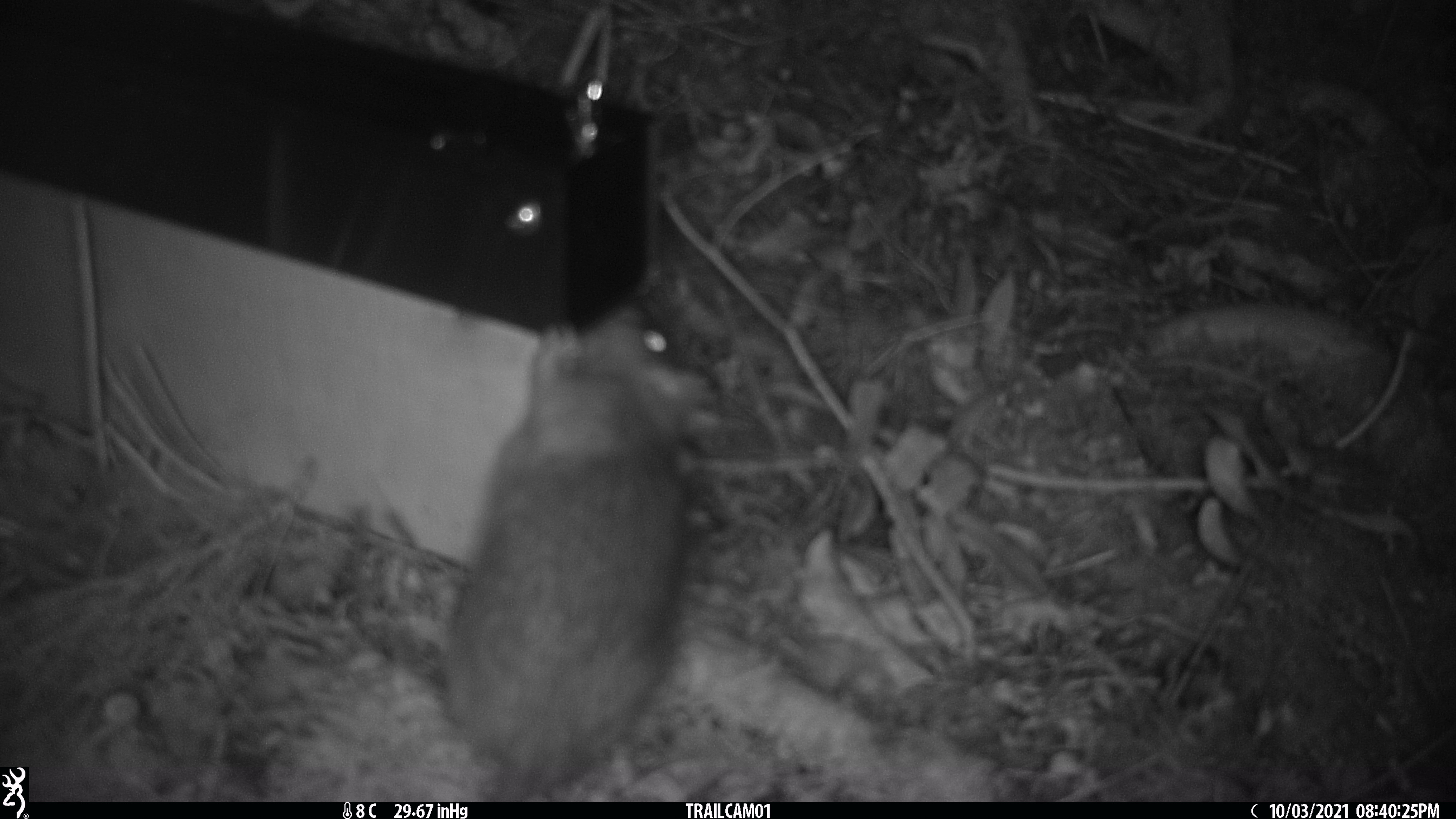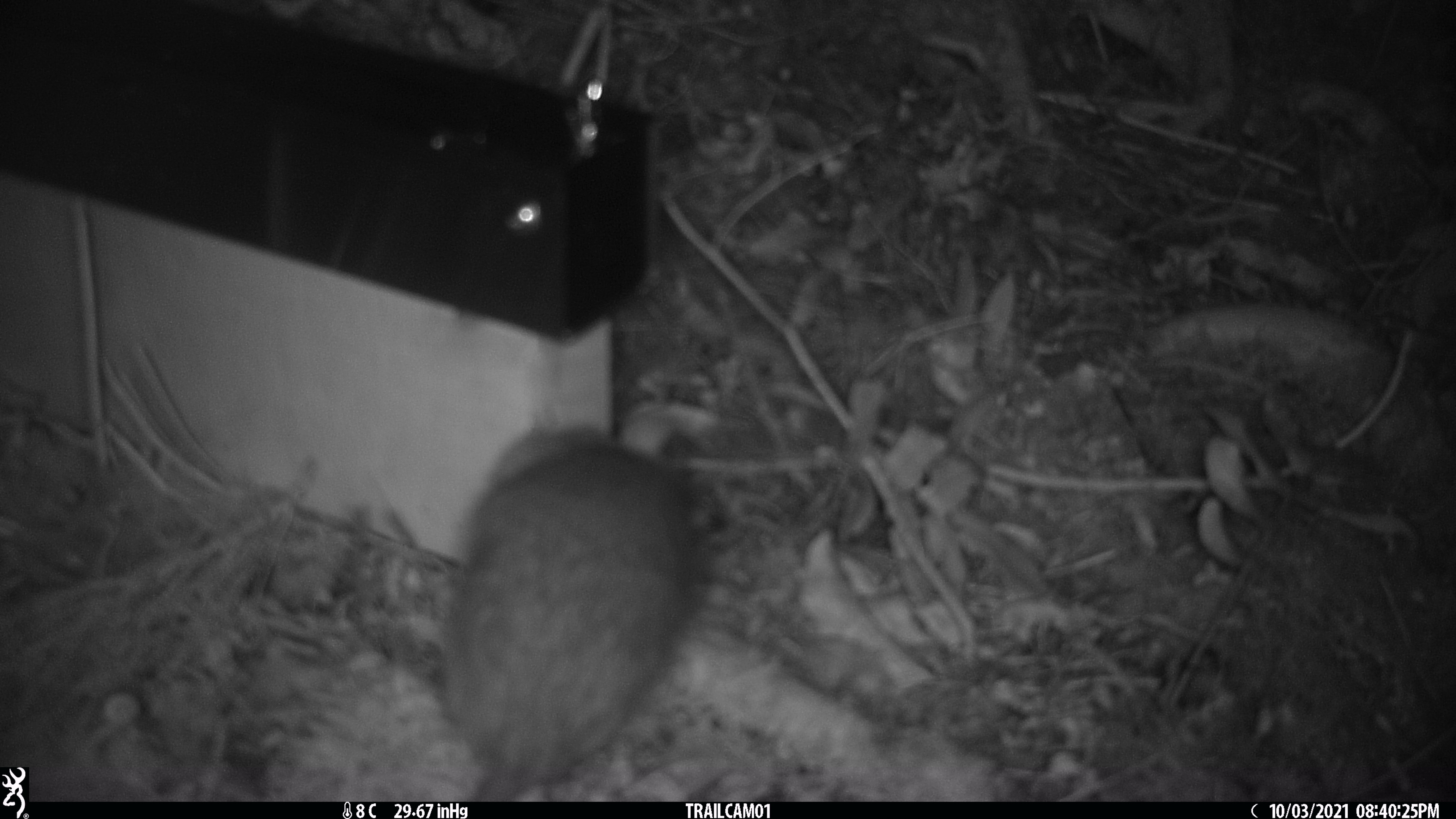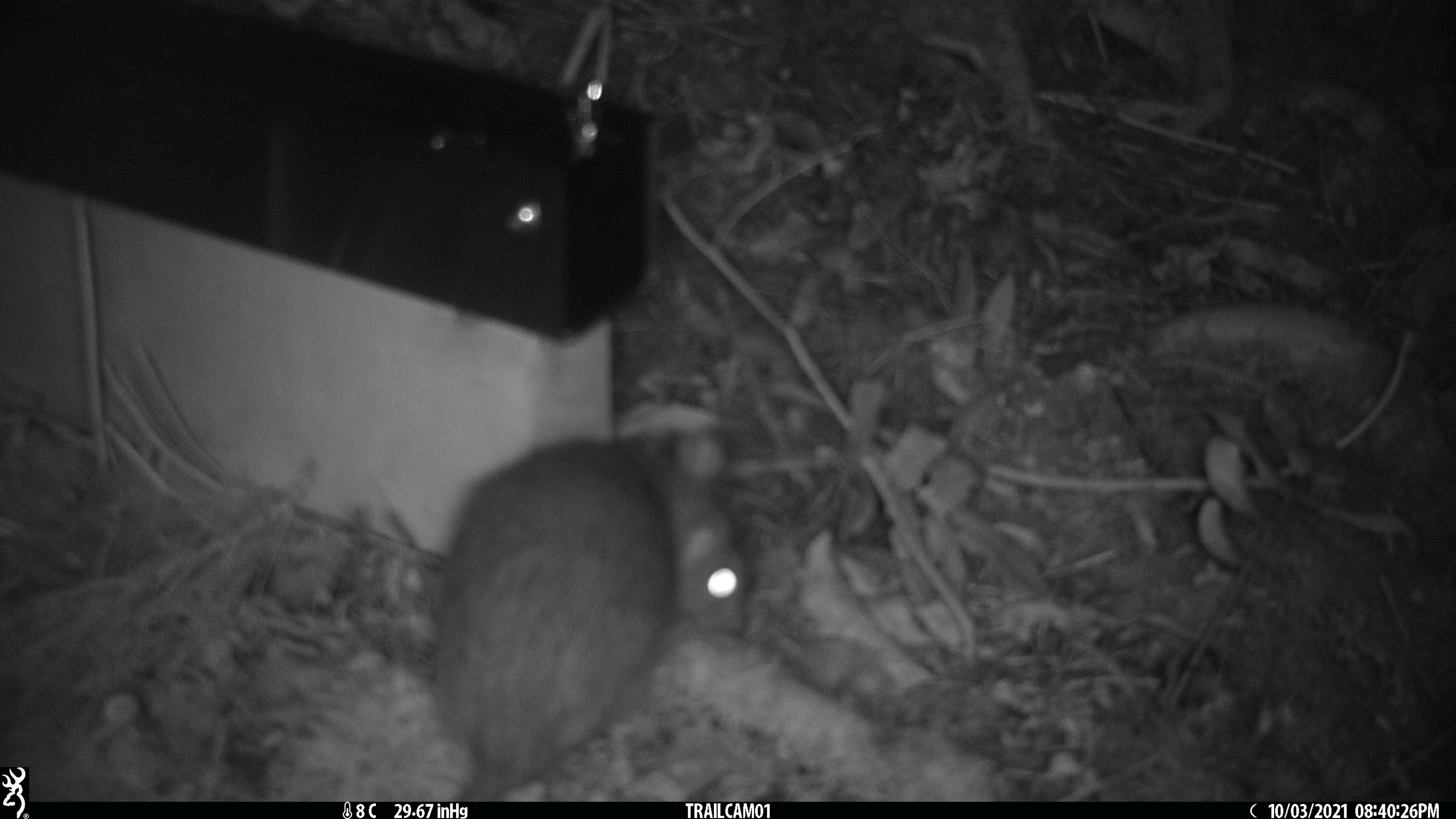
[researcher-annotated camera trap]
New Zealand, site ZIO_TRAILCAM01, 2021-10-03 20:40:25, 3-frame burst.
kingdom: Animalia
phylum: Chordata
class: Mammalia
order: Rodentia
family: Muridae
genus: Rattus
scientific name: Rattus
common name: rat